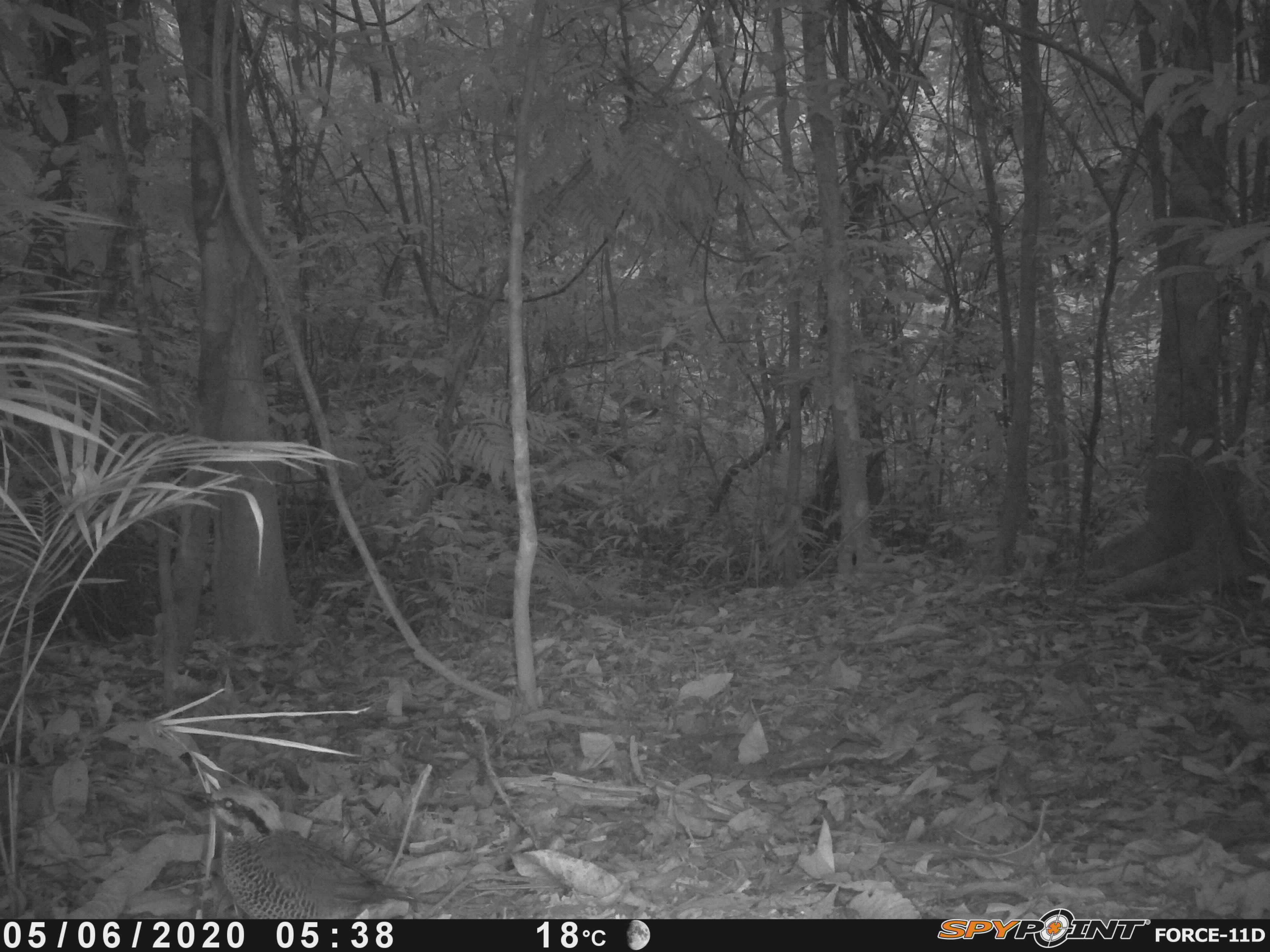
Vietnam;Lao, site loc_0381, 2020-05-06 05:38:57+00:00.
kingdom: Animalia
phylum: Chordata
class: Aves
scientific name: Aves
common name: bird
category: unidentified bird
Unidentified bird (bird) (Aves). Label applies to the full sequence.